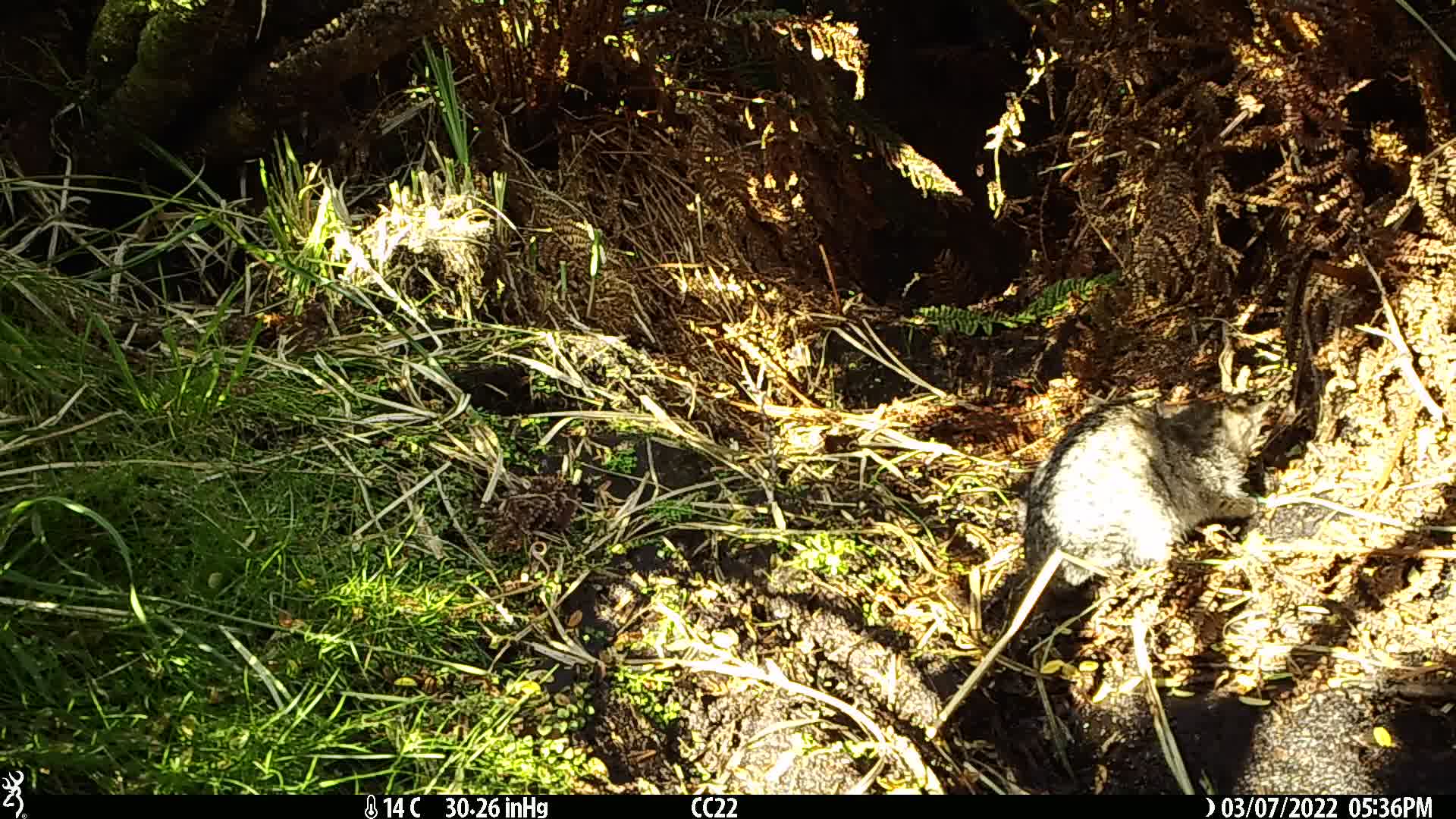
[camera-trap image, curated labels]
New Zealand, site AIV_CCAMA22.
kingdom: Animalia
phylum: Chordata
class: Mammalia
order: Carnivora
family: Felidae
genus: Felis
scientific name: Felis catus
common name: domestic cat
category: cat